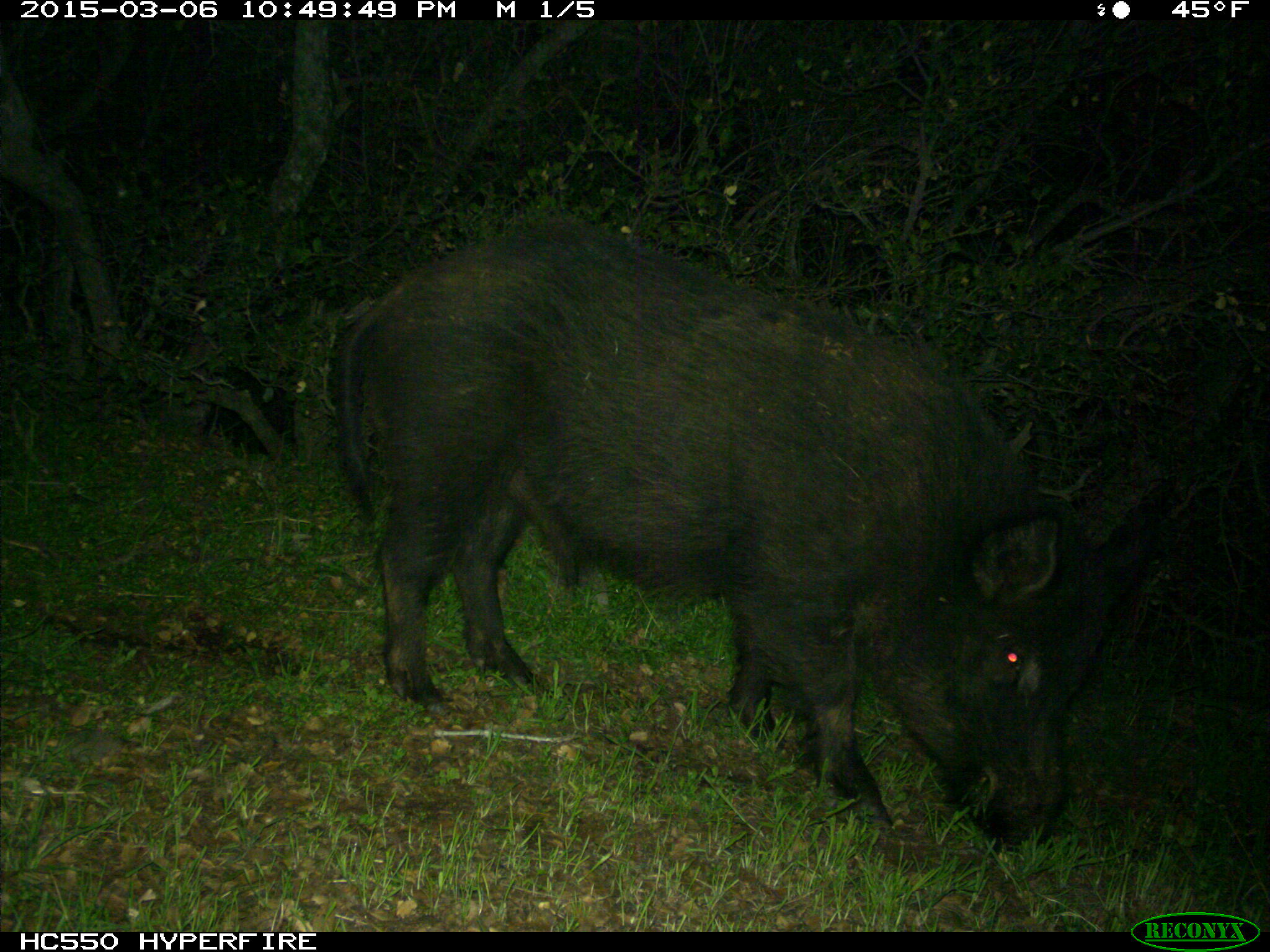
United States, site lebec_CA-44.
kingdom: Animalia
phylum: Chordata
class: Mammalia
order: Artiodactyla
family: Suidae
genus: Sus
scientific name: Sus scrofa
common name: wild boar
Sus scrofa (wild boar).